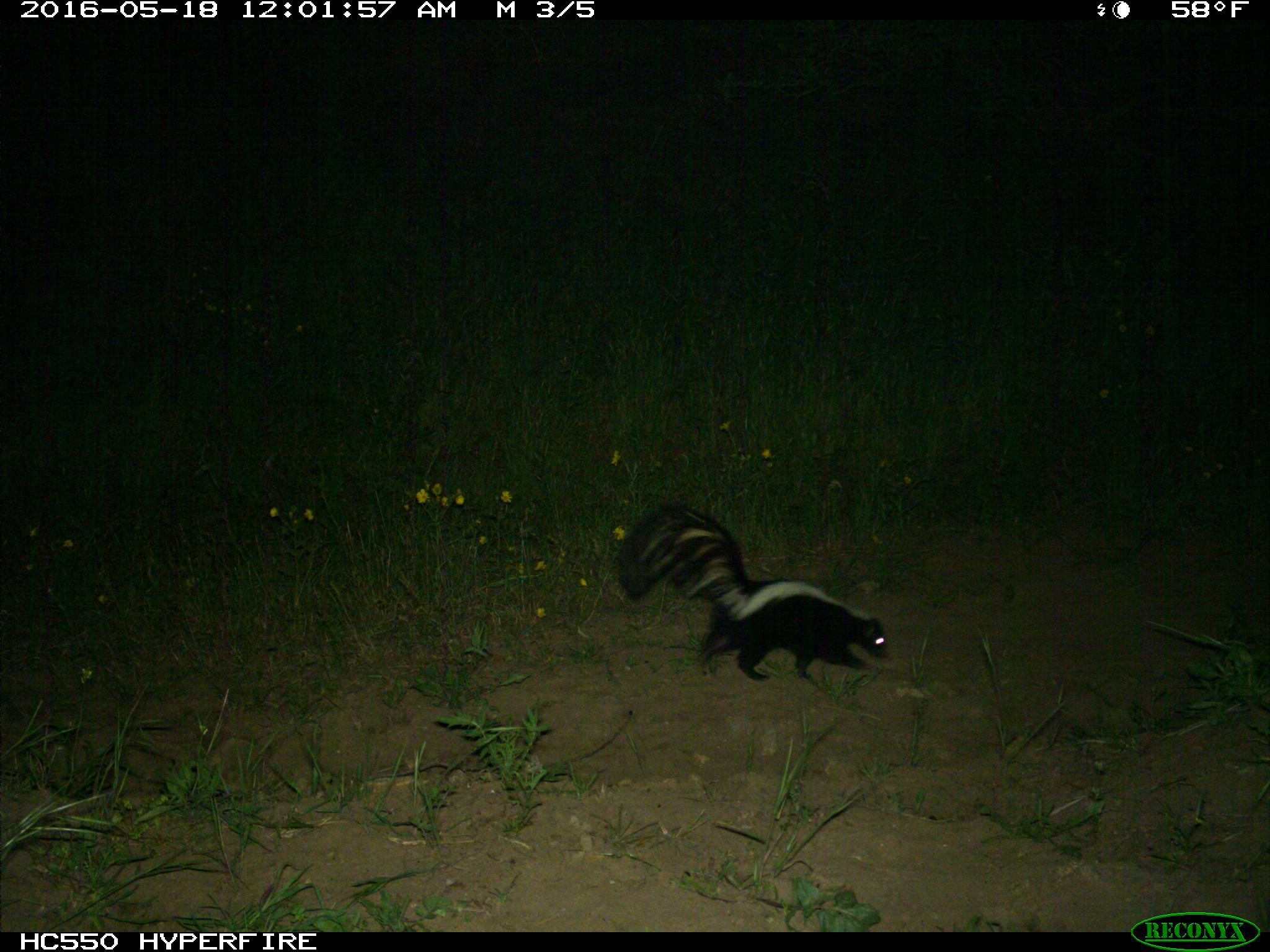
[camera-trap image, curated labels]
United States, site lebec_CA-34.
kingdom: Animalia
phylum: Chordata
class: Mammalia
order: Carnivora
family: Mephitidae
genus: Mephitis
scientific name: Mephitis mephitis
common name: striped skunk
Mephitis mephitis (striped skunk).